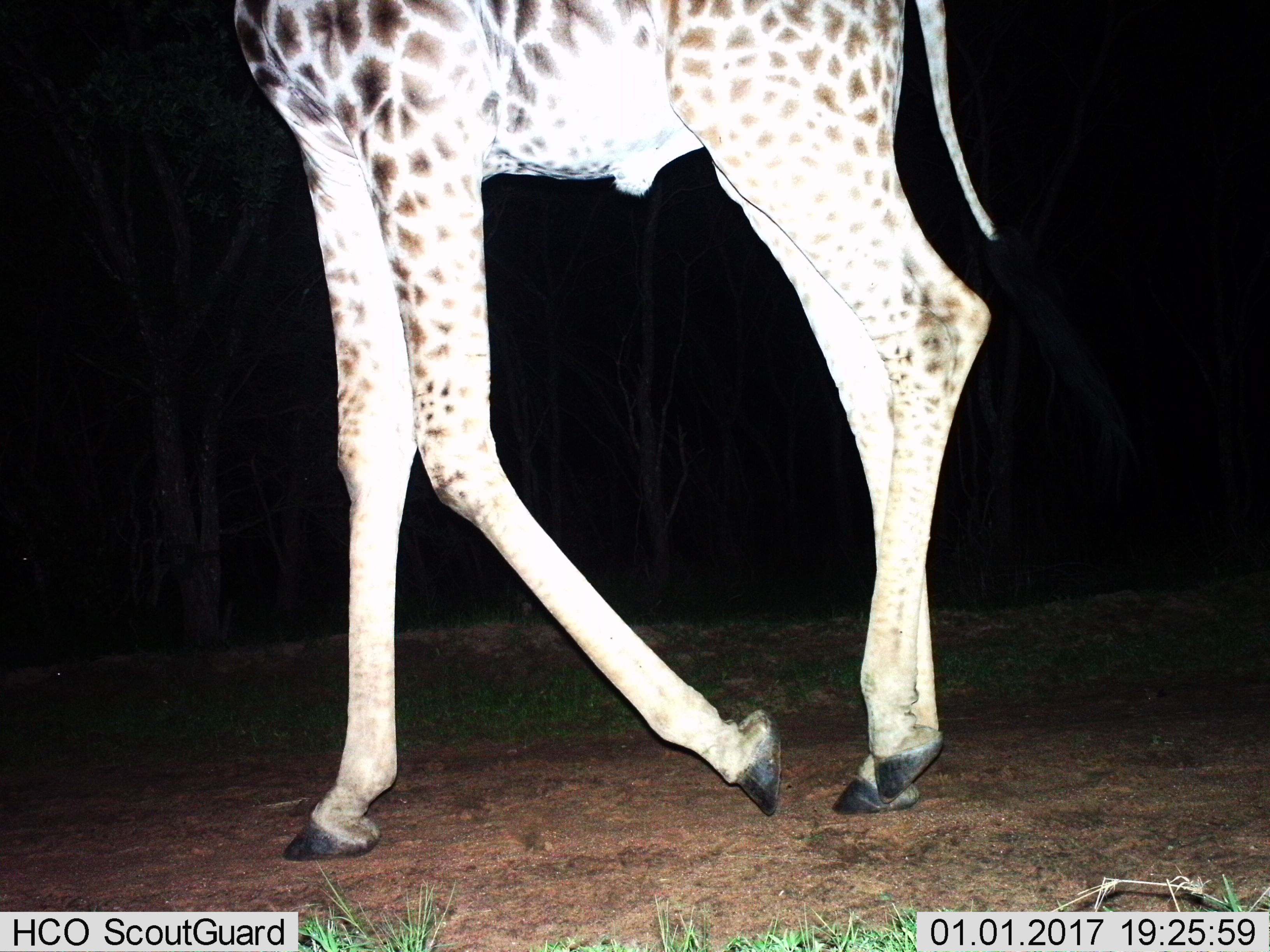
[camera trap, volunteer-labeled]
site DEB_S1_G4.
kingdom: Animalia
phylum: Chordata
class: Mammalia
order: Artiodactyla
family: Giraffidae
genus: Giraffa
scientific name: Giraffa camelopardalis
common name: giraffe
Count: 1.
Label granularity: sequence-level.